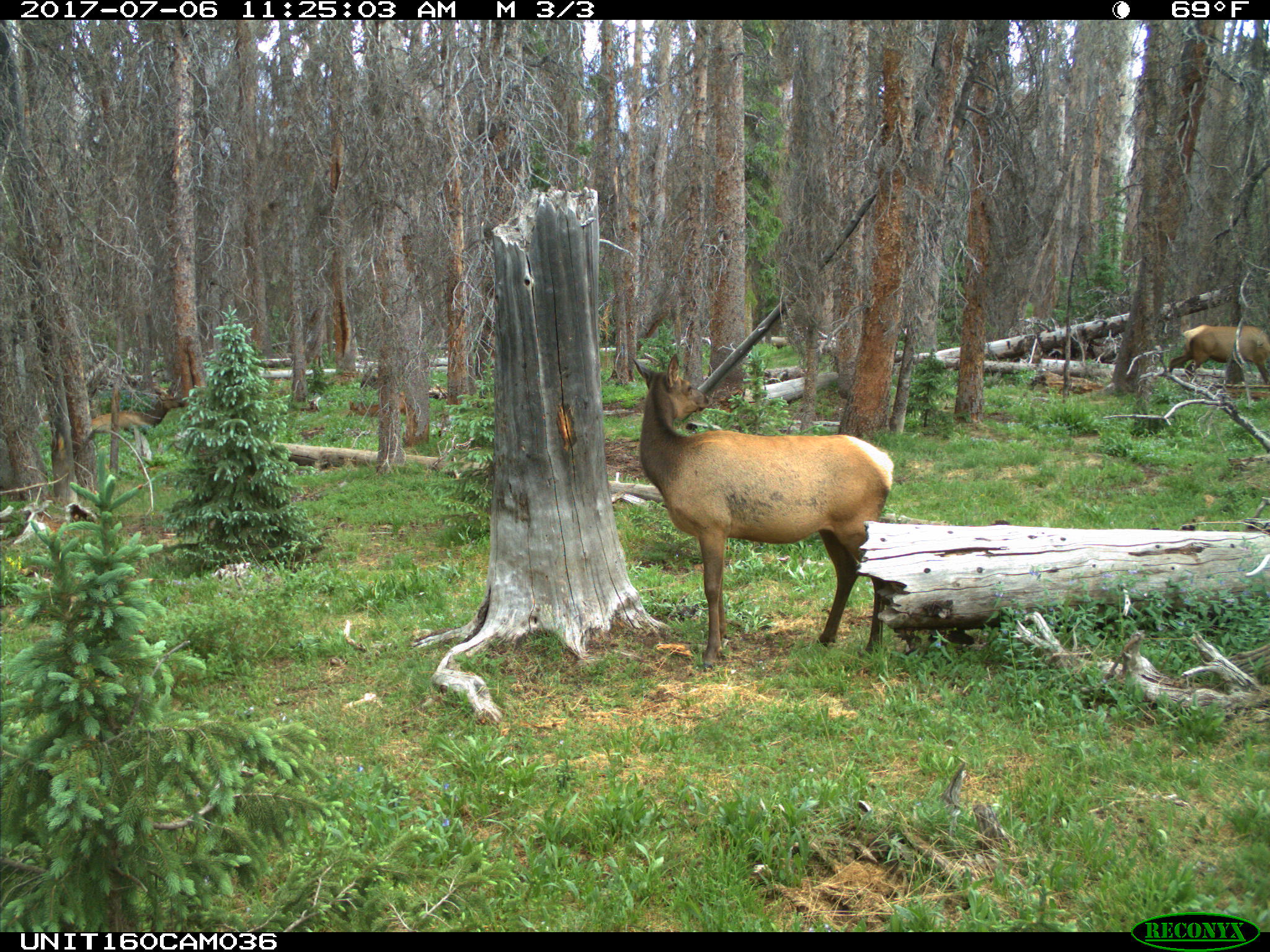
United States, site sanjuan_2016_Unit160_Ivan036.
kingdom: Animalia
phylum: Chordata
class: Mammalia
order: Artiodactyla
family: Cervidae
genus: Cervus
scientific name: Cervus elaphus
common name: red deer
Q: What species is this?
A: Cervus elaphus (red deer).